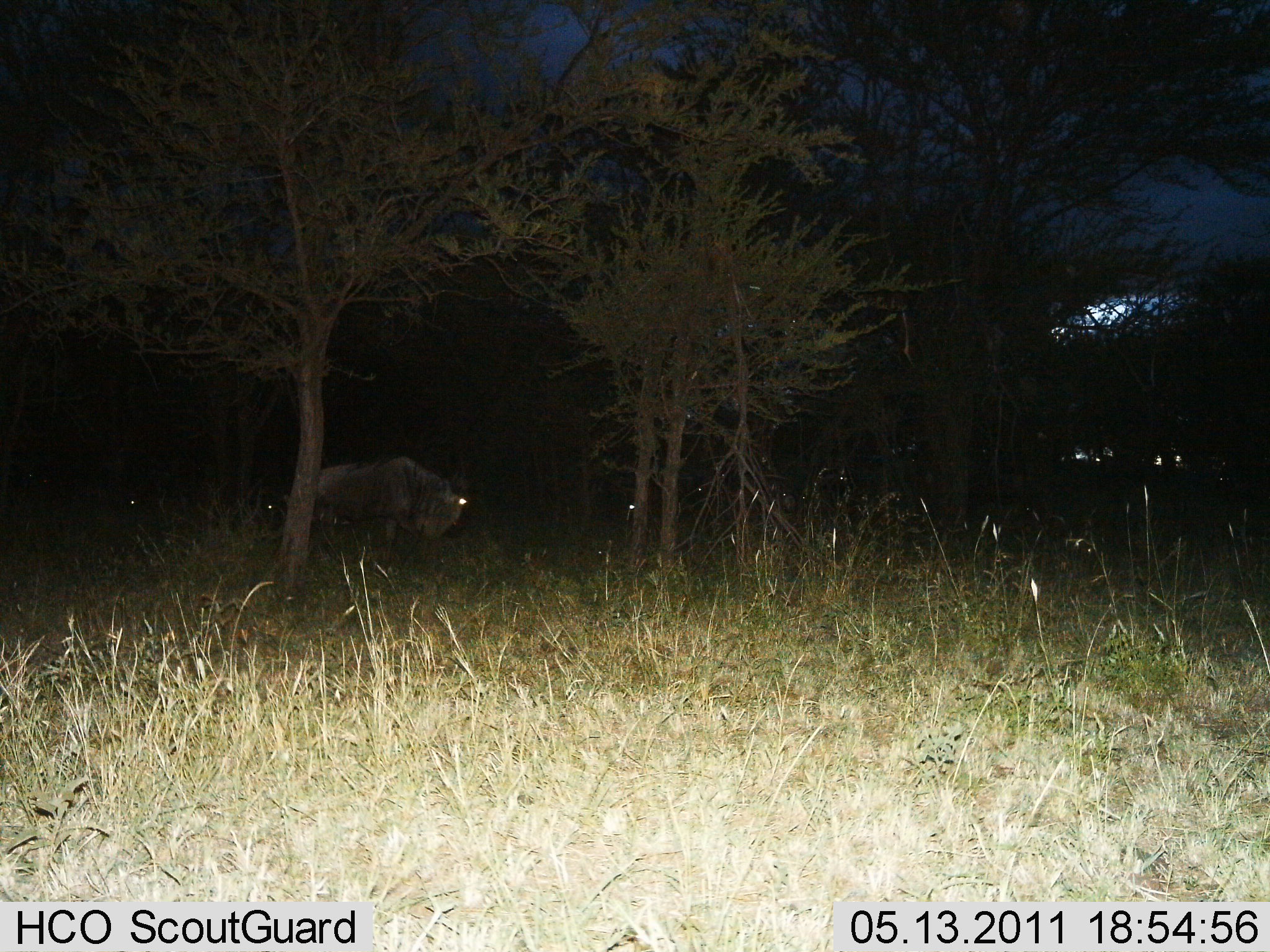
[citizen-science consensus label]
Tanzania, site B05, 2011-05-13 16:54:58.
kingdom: Animalia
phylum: Chordata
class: Mammalia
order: Artiodactyla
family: Bovidae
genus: Connochaetes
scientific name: Connochaetes taurinus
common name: blue wildebeest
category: wildebeest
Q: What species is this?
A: Wildebeest (blue wildebeest) (Connochaetes taurinus).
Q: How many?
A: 1.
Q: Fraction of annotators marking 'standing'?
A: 50%.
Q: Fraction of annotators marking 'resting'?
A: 0%.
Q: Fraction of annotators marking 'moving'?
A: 50%.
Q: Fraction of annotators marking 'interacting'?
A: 0%.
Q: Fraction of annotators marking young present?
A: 0%.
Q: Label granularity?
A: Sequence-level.